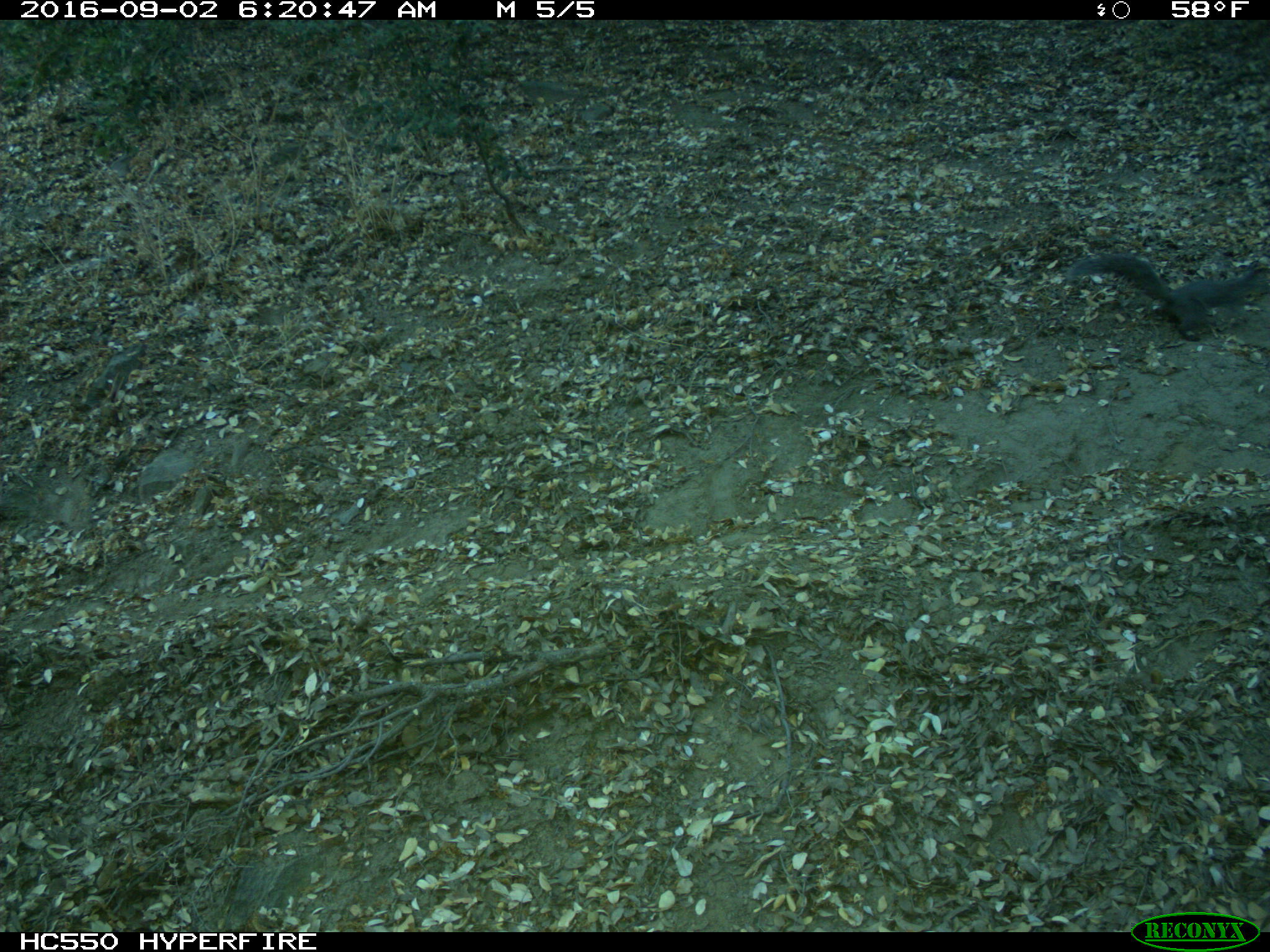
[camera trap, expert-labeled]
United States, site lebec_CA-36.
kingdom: Animalia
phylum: Chordata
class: Mammalia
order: Rodentia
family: Sciuridae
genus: Sciurus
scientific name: Sciurus carolinensis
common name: eastern gray squirrel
Sciurus carolinensis (eastern gray squirrel).